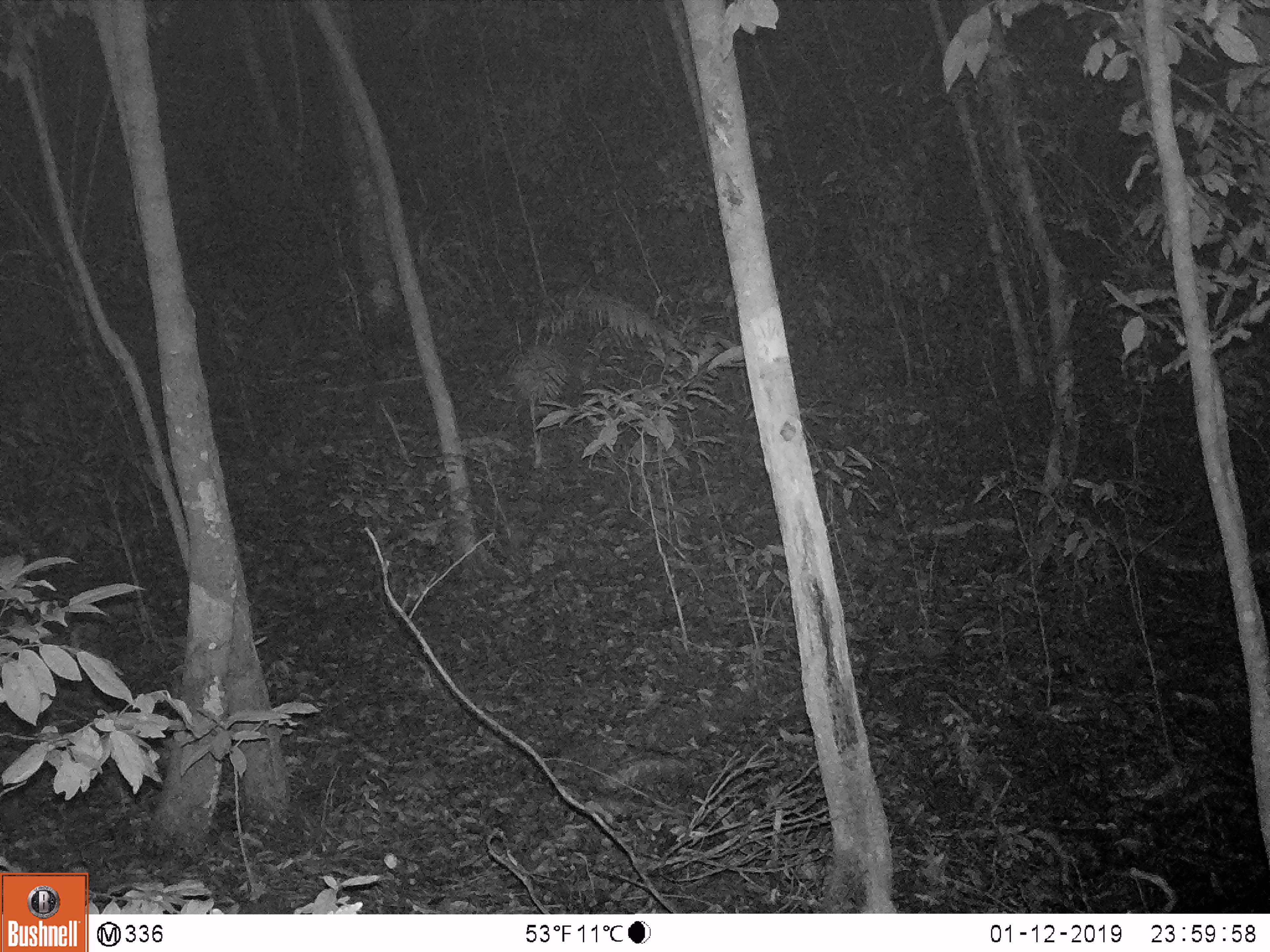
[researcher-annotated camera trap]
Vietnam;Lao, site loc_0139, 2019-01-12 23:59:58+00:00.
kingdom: Animalia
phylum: Chordata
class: Mammalia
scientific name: Mammalia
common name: mammal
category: unidentified small mammal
Unidentified small mammal (mammal) (Mammalia). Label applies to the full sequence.